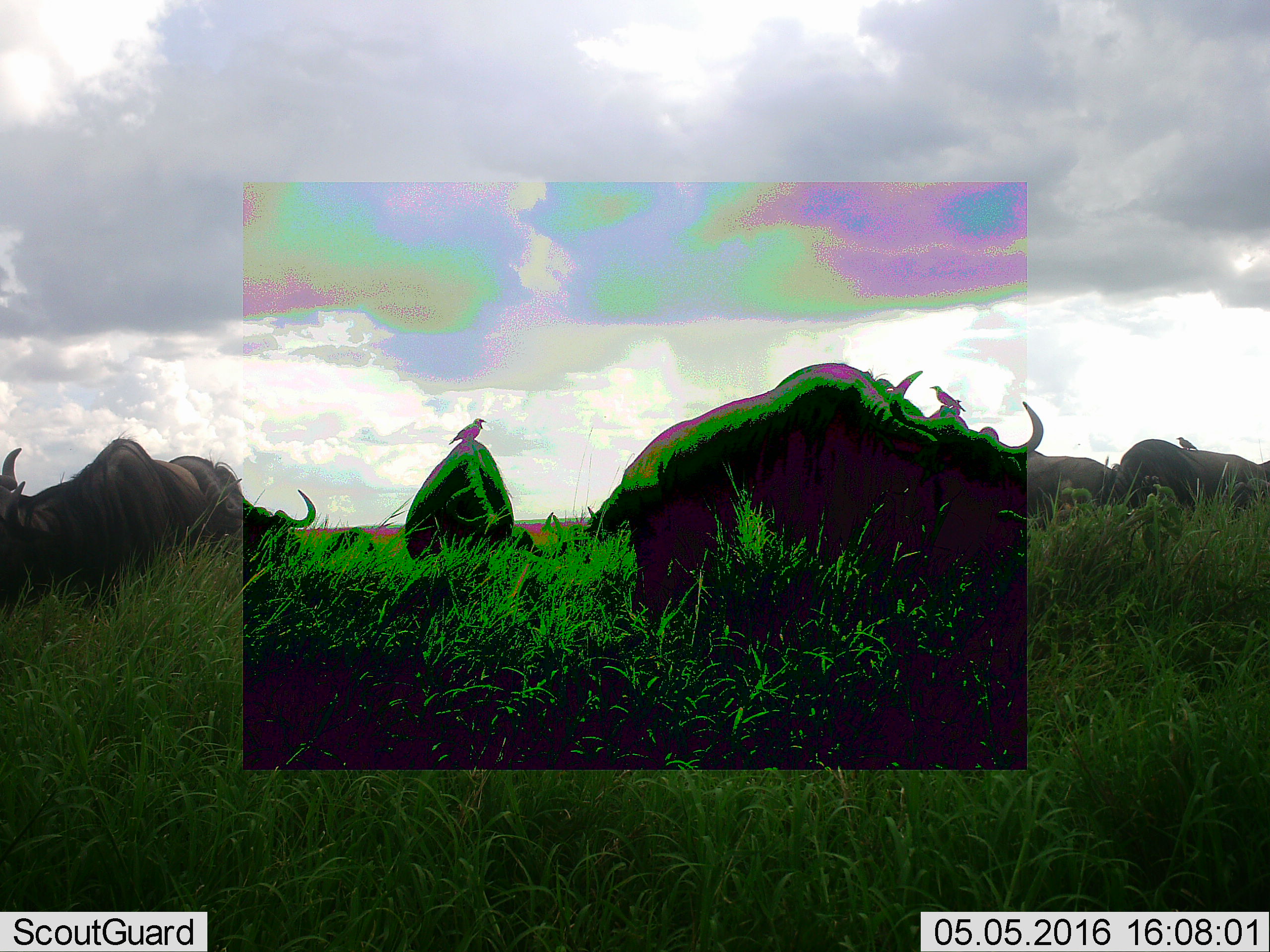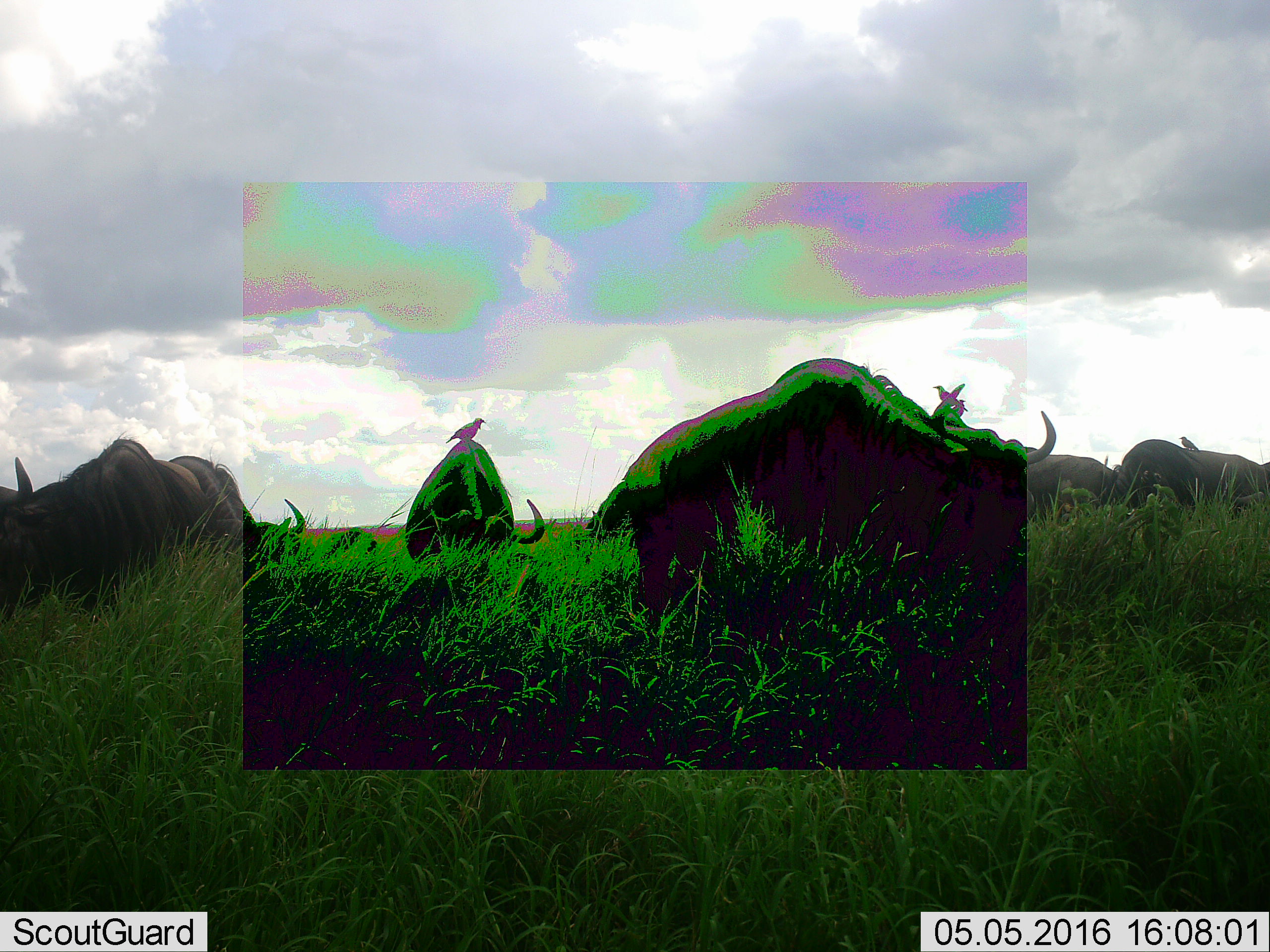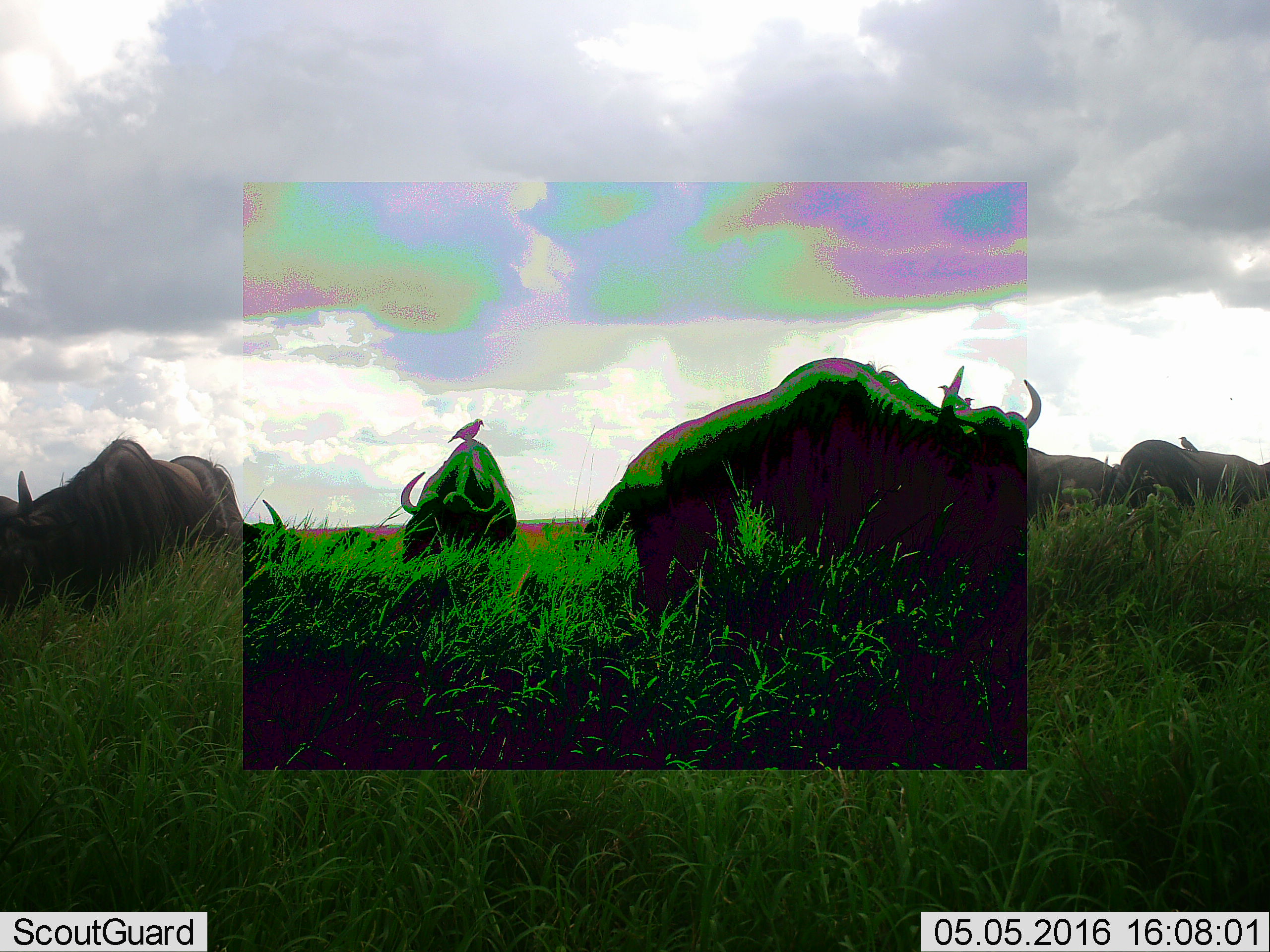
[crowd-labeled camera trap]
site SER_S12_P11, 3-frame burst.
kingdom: Animalia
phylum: Chordata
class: Mammalia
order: Artiodactyla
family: Bovidae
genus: Connochaetes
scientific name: Connochaetes taurinus taurinus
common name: blue wildebeest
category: wildebeestblue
Wildebeestblue (blue wildebeest) (Connochaetes taurinus taurinus), count 8. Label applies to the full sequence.